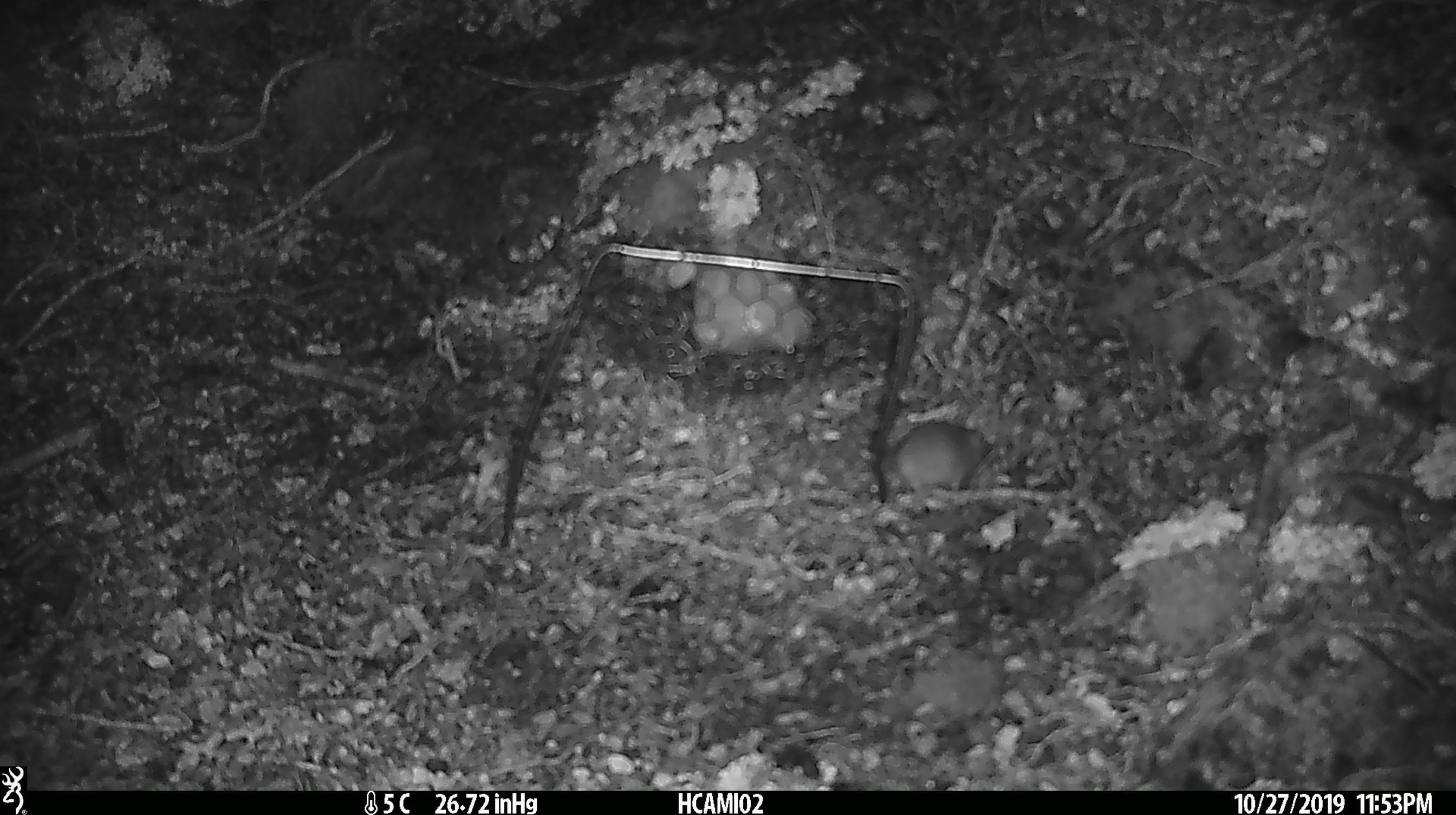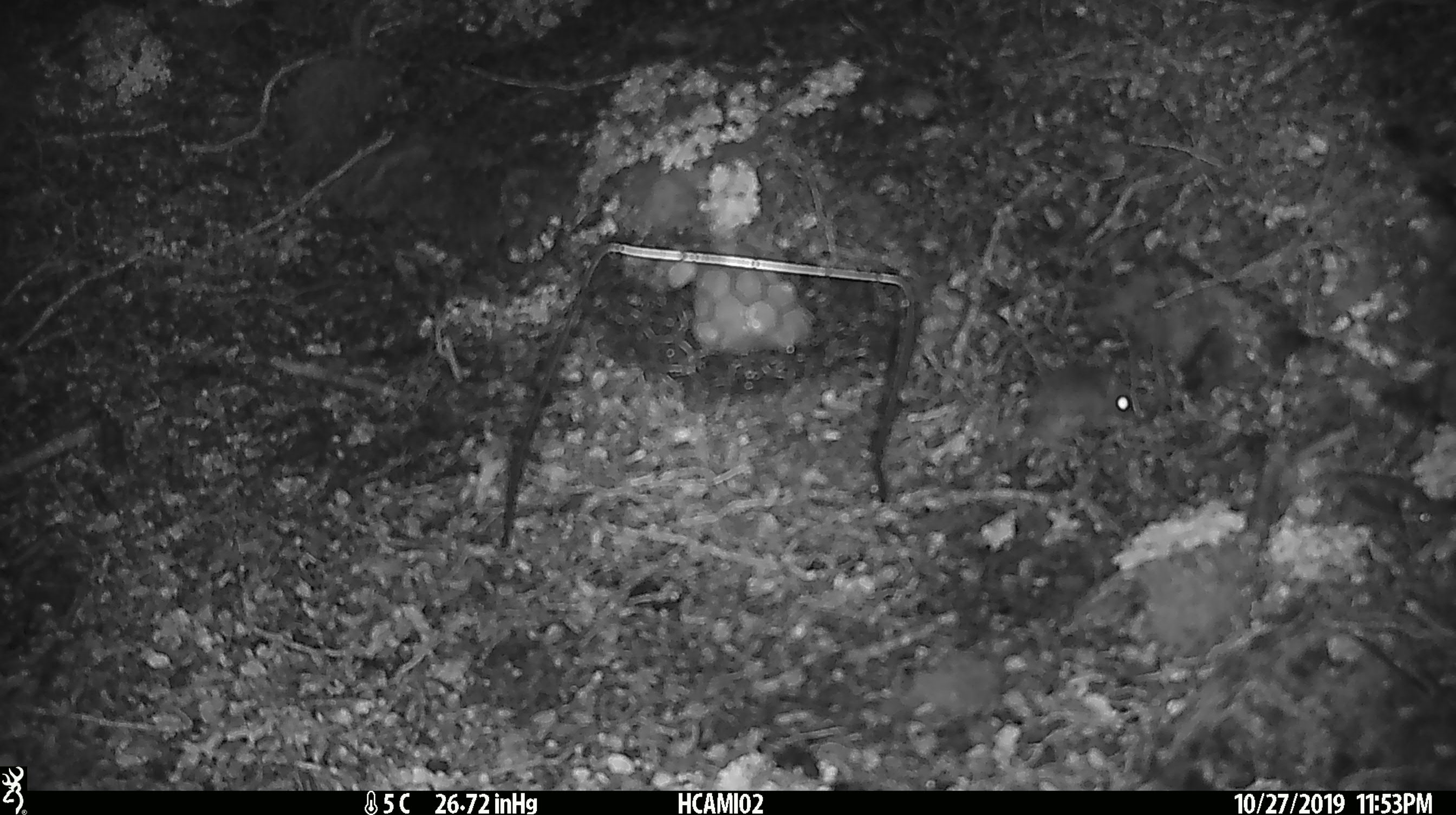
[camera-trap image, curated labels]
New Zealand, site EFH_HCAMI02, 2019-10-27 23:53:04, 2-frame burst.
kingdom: Animalia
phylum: Chordata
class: Mammalia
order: Rodentia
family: Muridae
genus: Mus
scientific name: Mus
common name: mouse